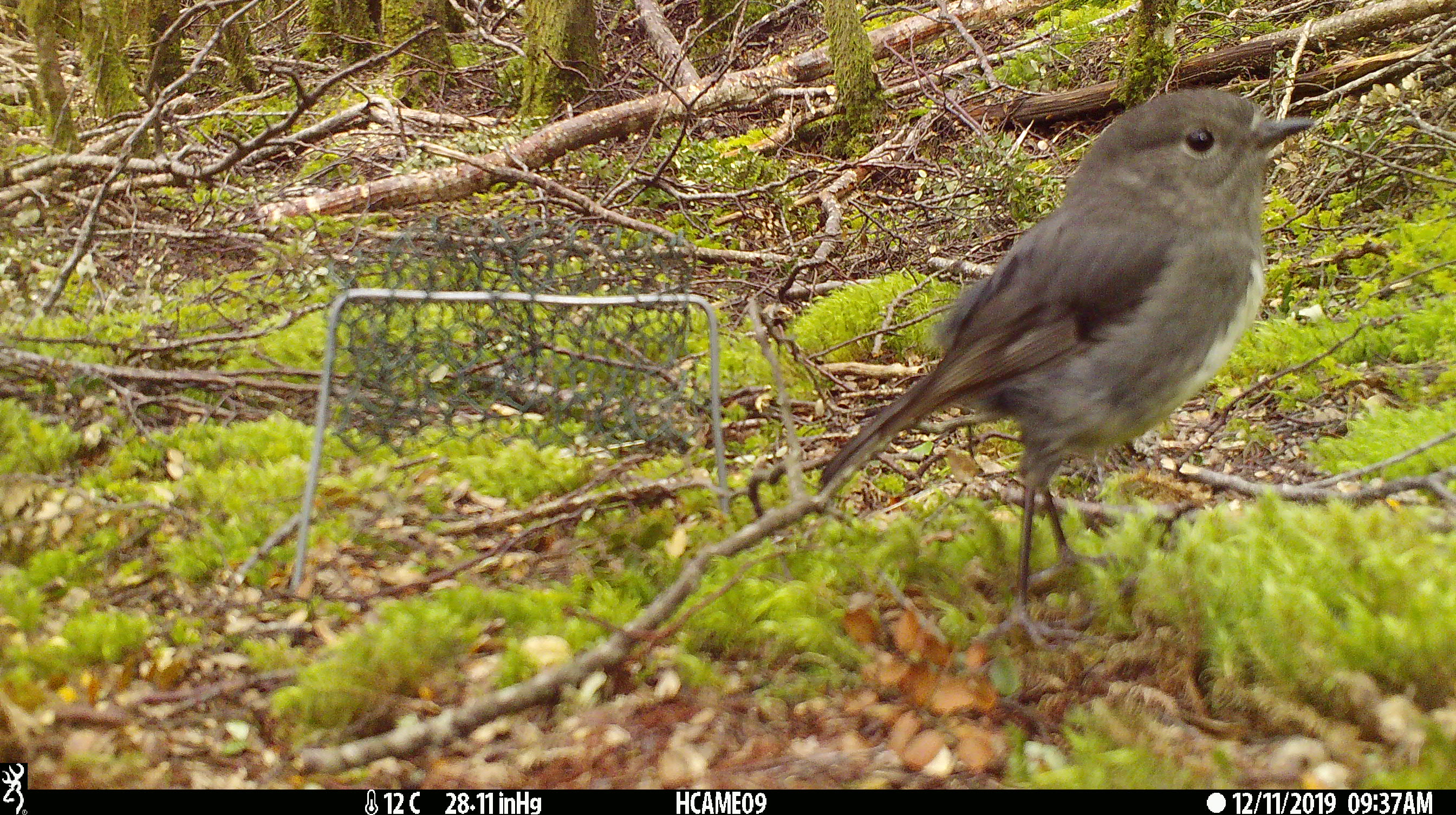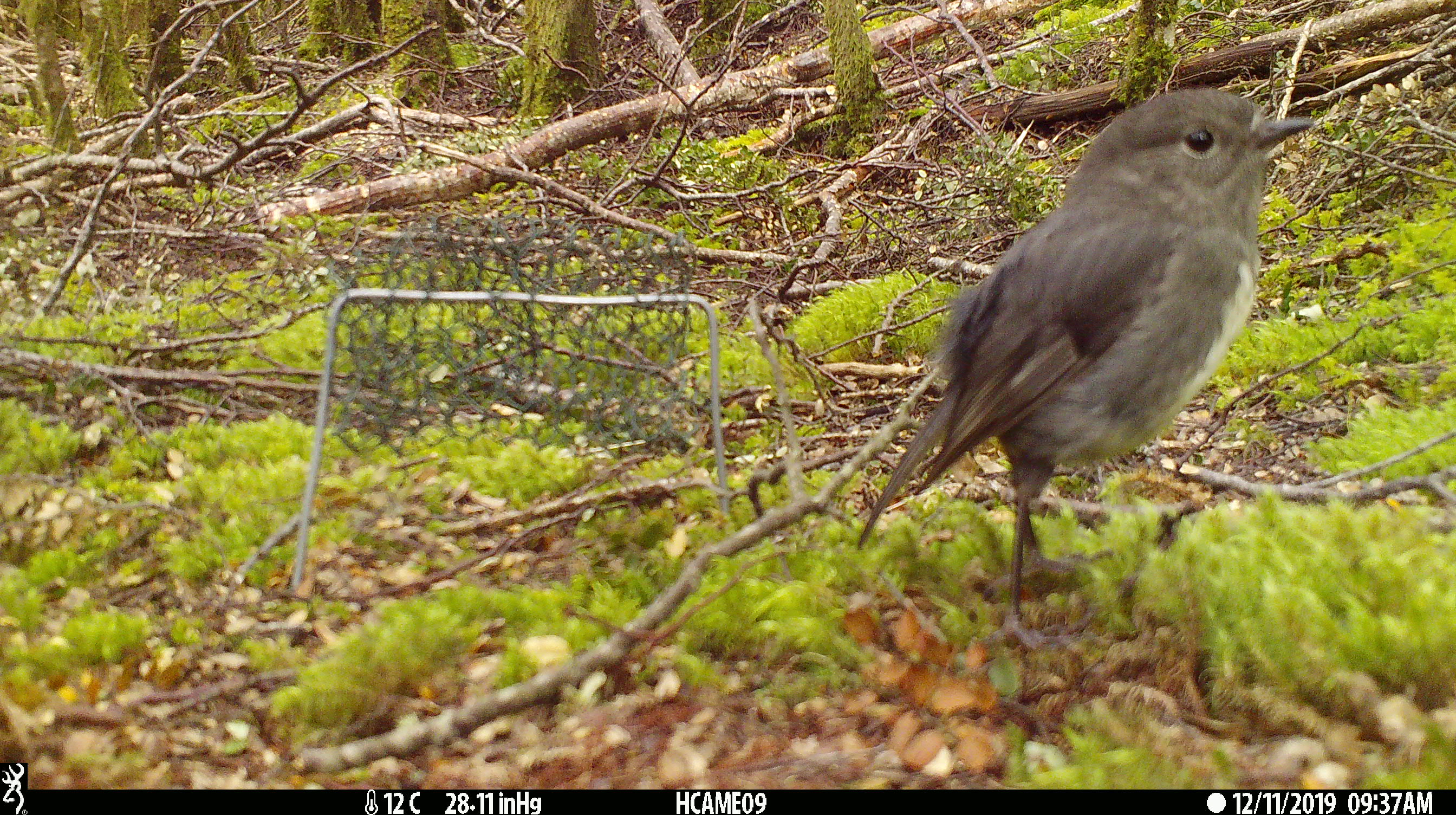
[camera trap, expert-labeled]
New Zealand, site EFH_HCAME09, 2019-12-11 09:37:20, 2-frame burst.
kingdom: Animalia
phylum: Chordata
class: Aves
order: Passeriformes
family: Petroicidae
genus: Petroica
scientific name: Petroica australis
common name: new zealand robin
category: robin